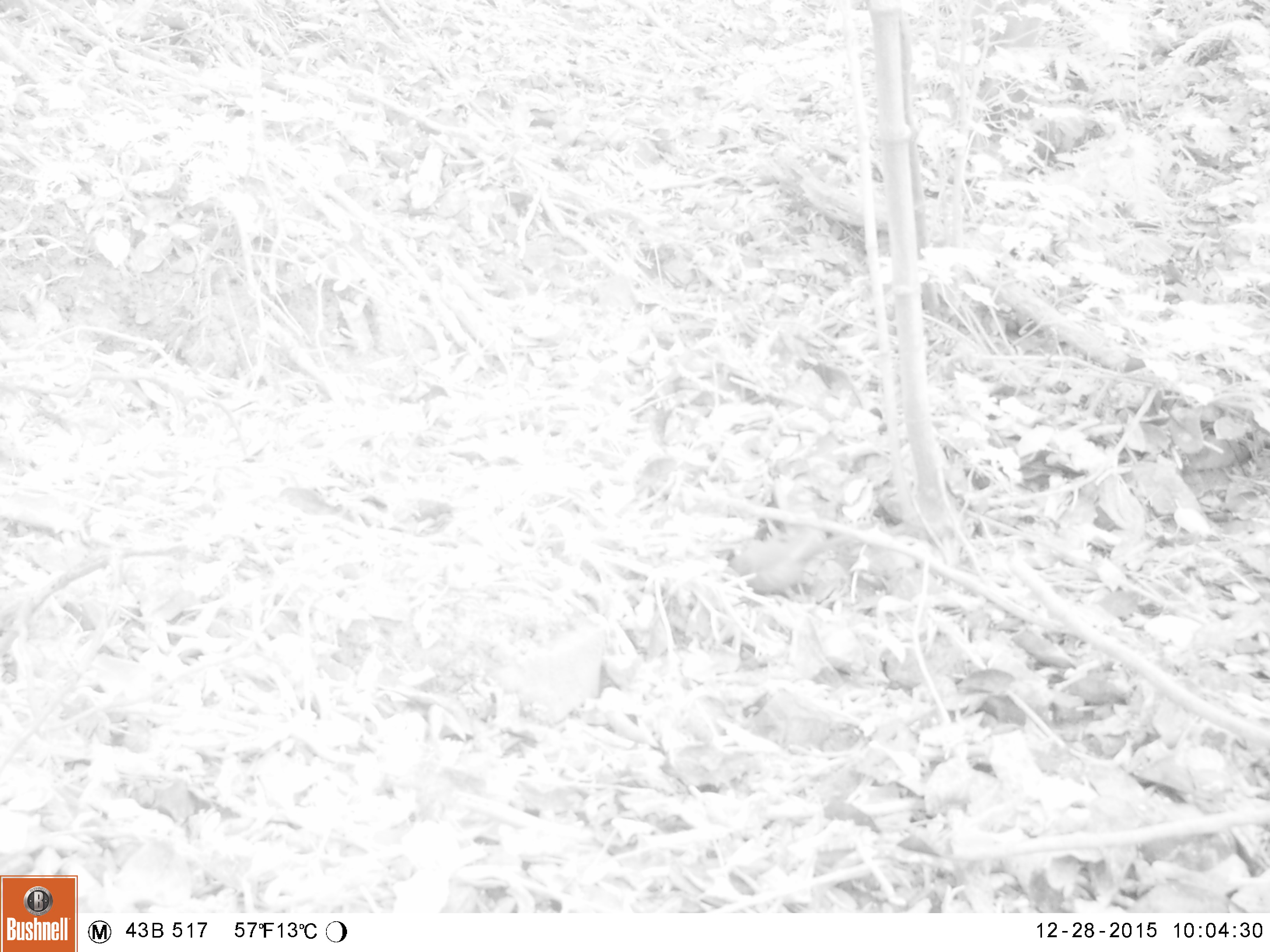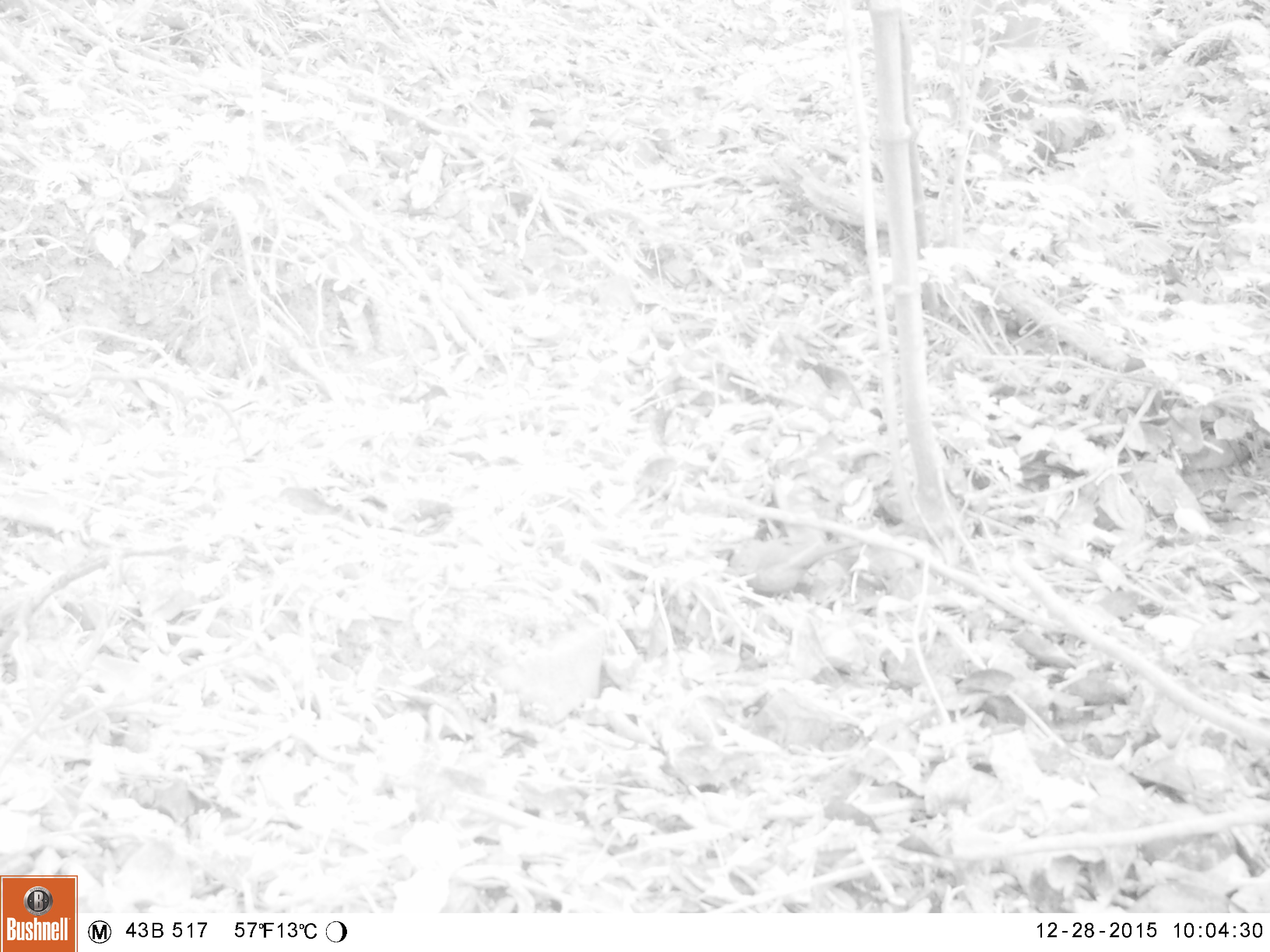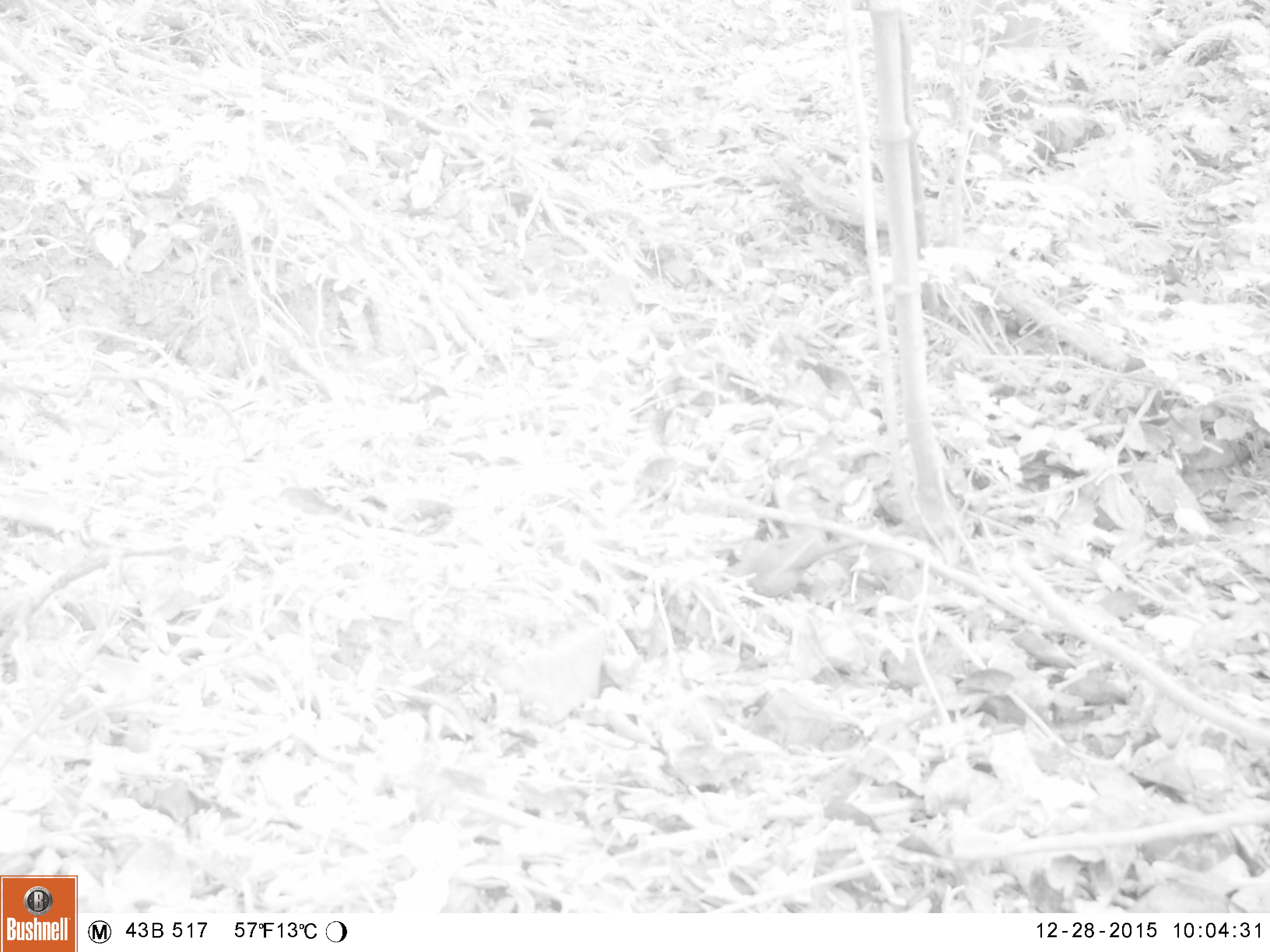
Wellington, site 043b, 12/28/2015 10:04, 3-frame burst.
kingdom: Animalia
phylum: Chordata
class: Aves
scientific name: Aves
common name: bird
Bird (Aves).